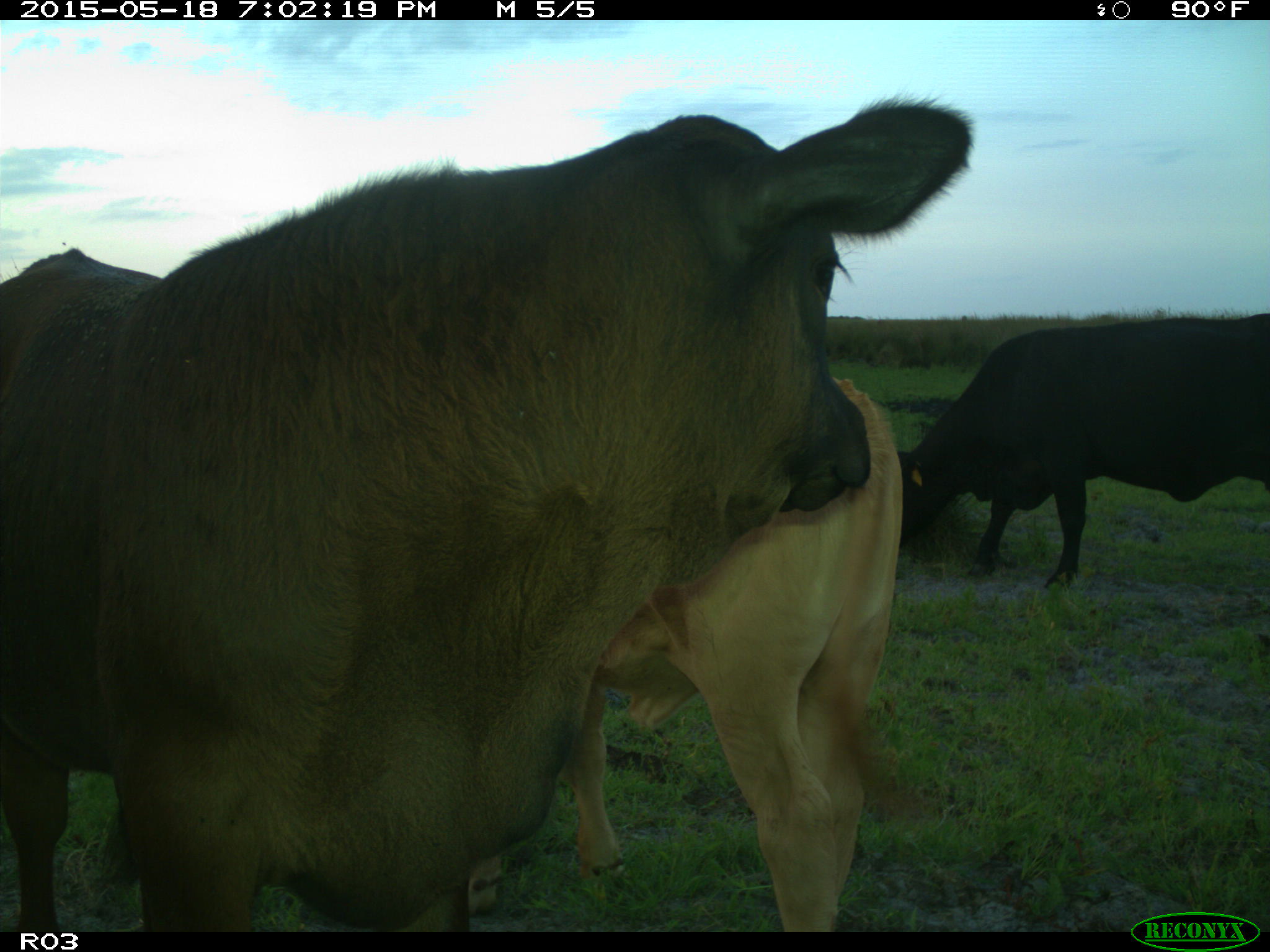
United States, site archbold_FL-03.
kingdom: Animalia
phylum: Chordata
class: Mammalia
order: Artiodactyla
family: Bovidae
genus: Bos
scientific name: Bos taurus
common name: domestic cow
Bos taurus (domestic cow).